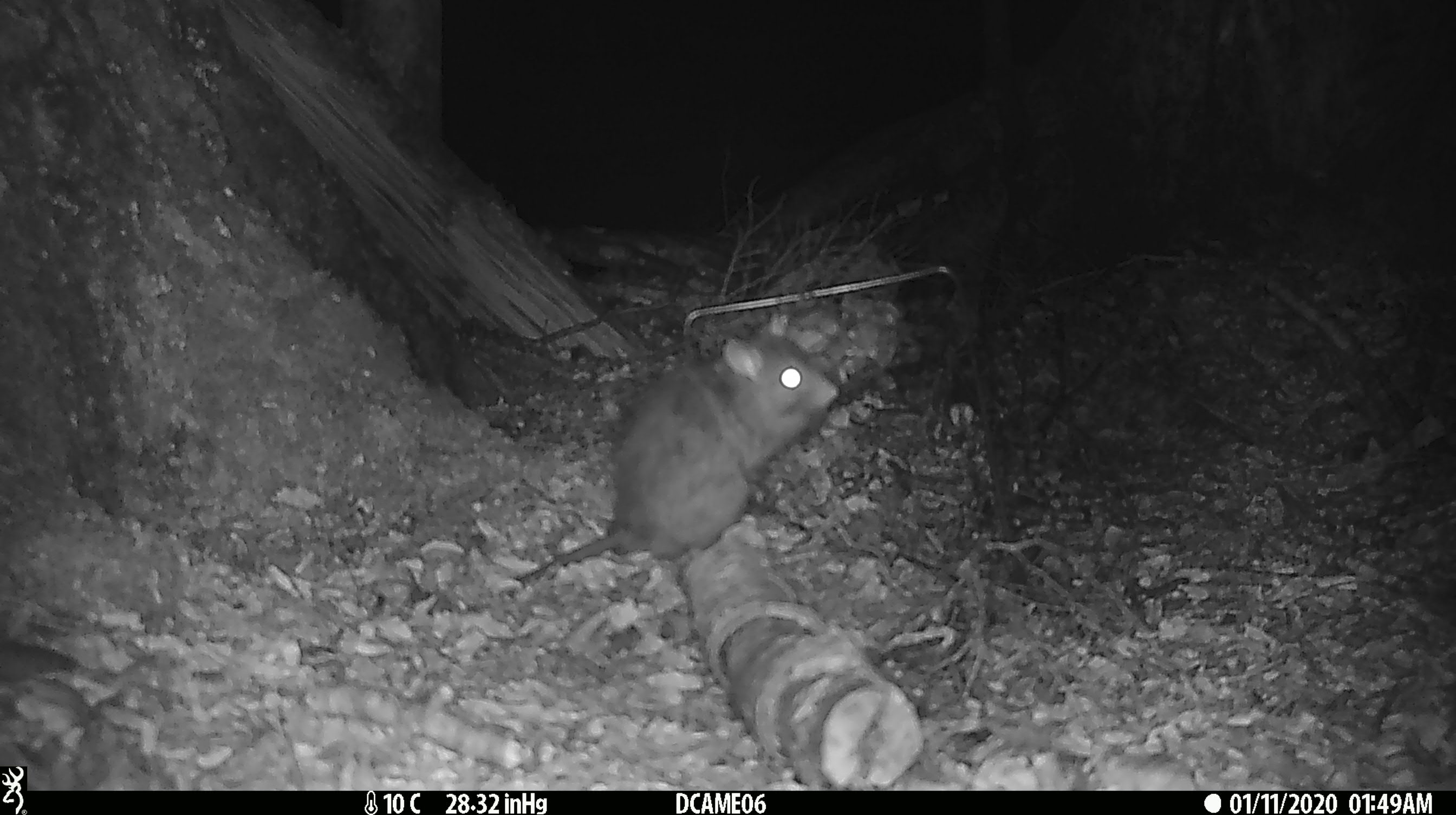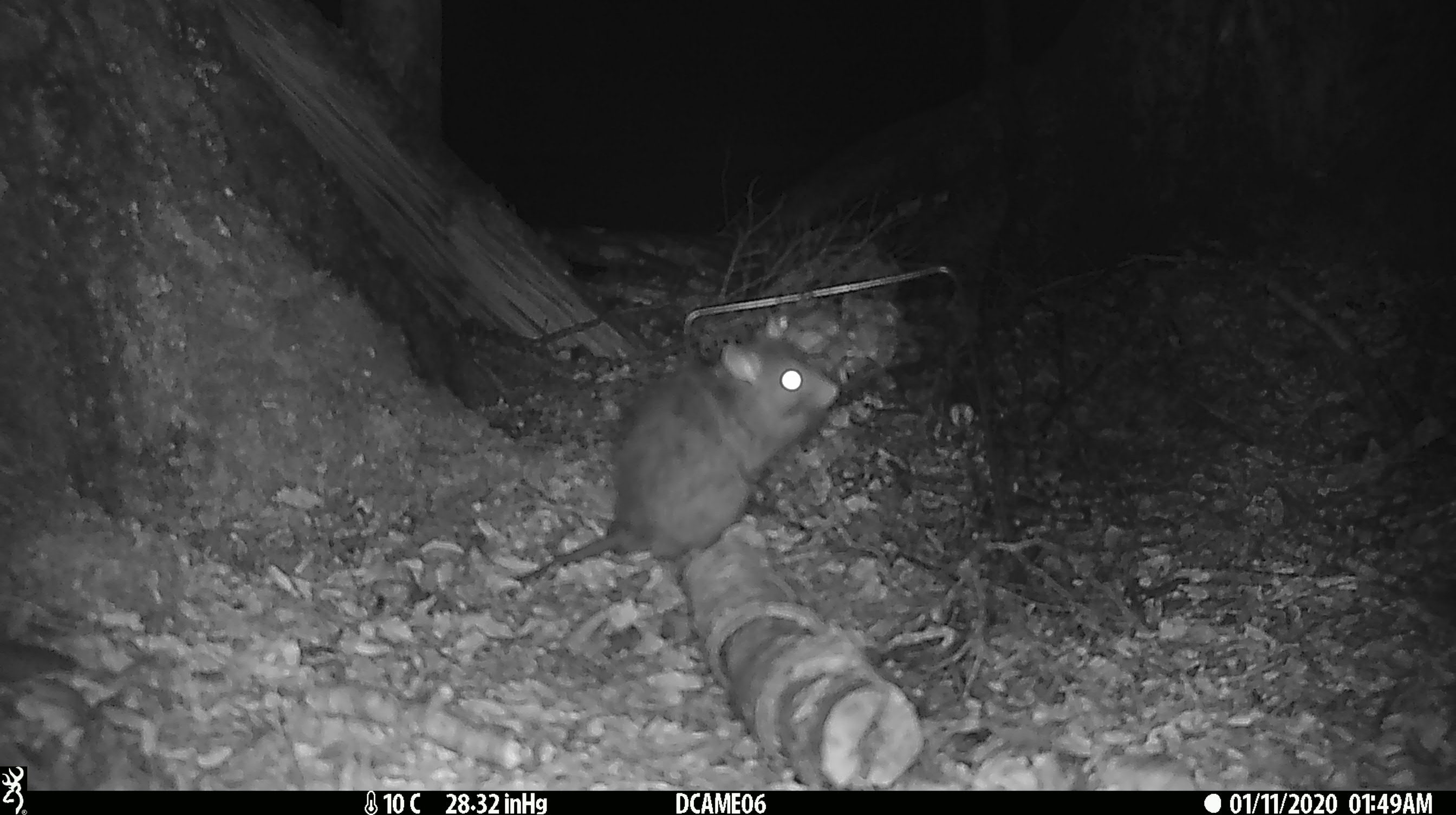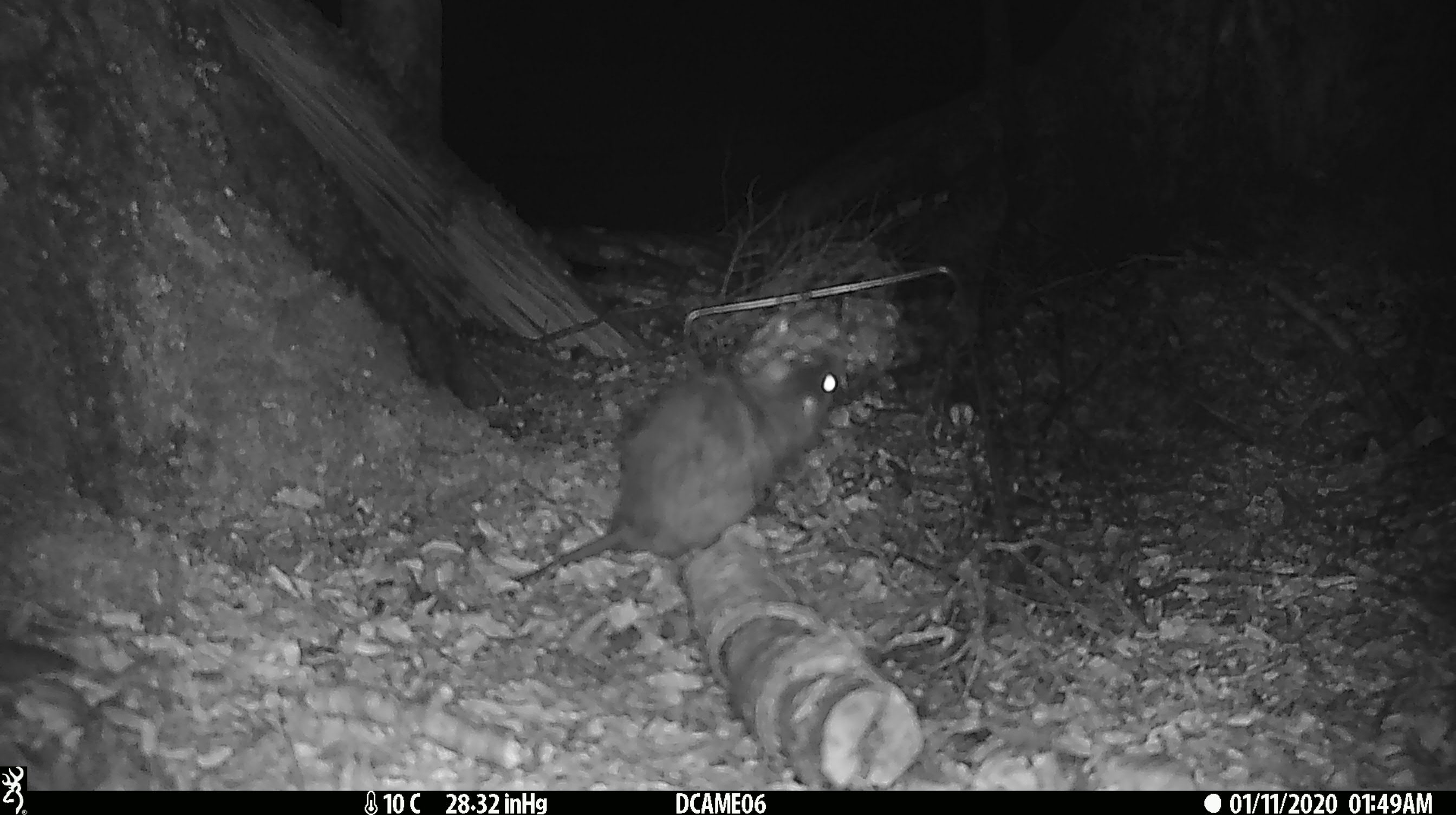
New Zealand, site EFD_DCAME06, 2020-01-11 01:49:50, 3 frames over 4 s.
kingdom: Animalia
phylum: Chordata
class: Mammalia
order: Rodentia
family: Muridae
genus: Rattus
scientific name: Rattus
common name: rat